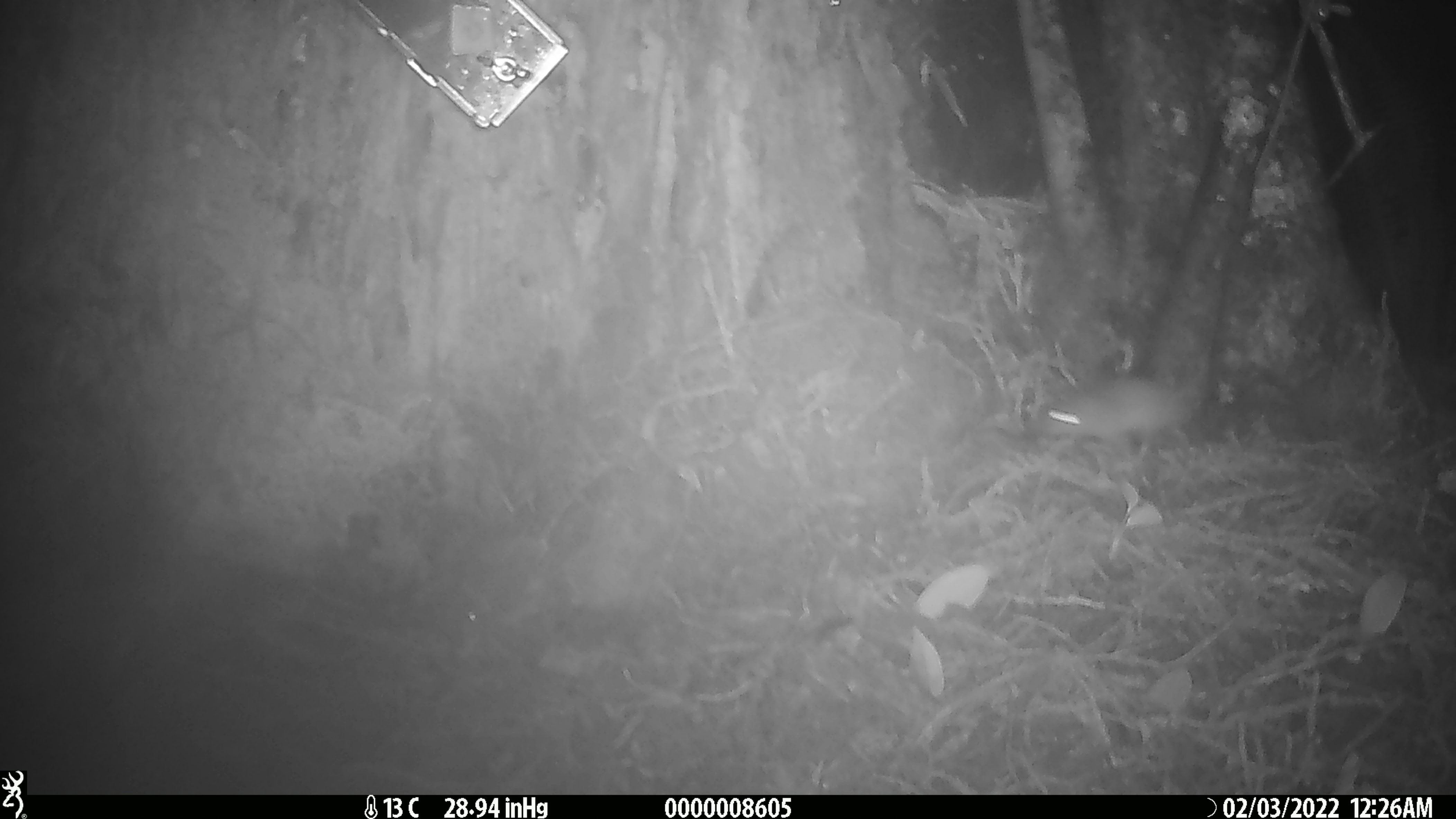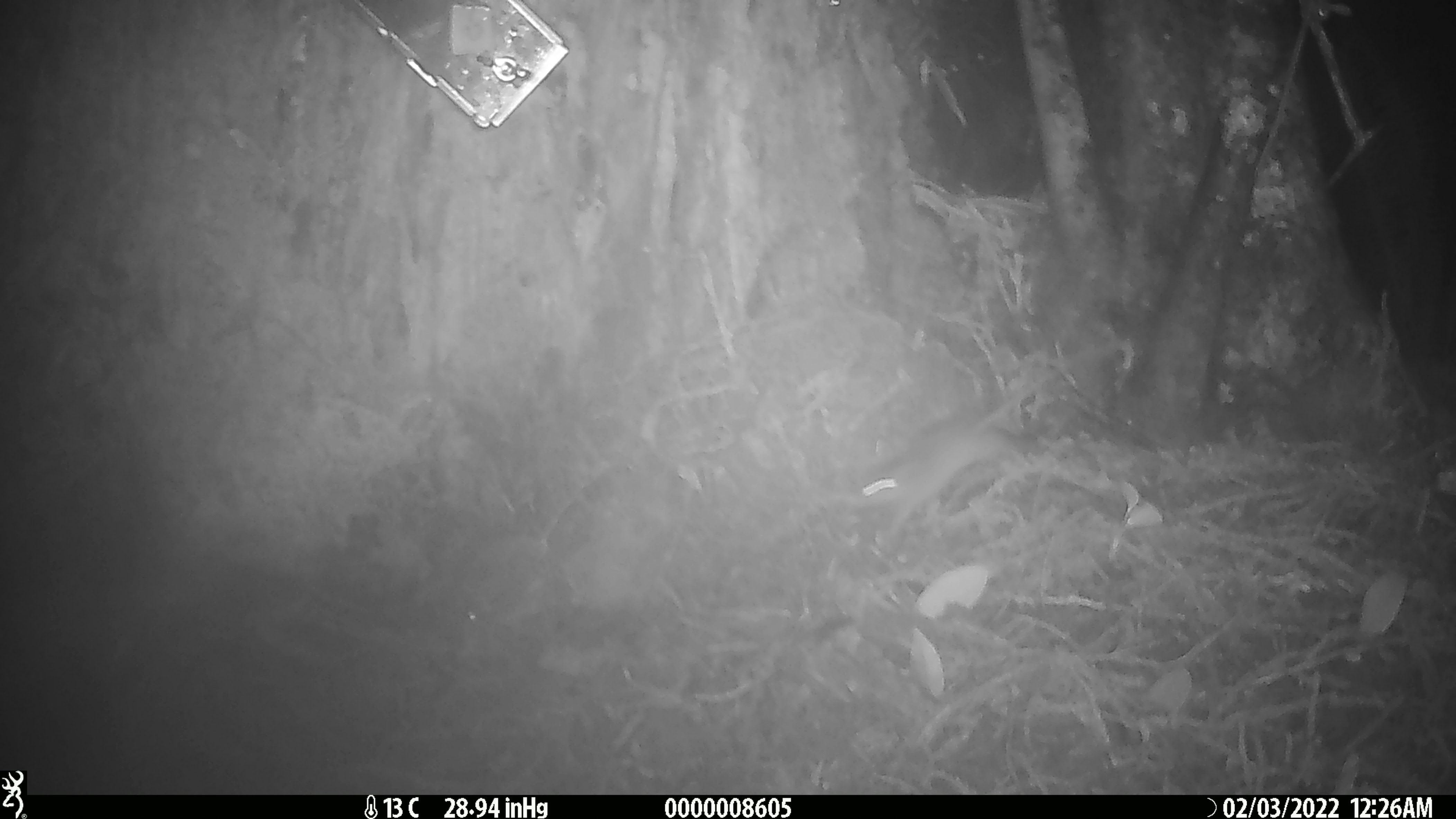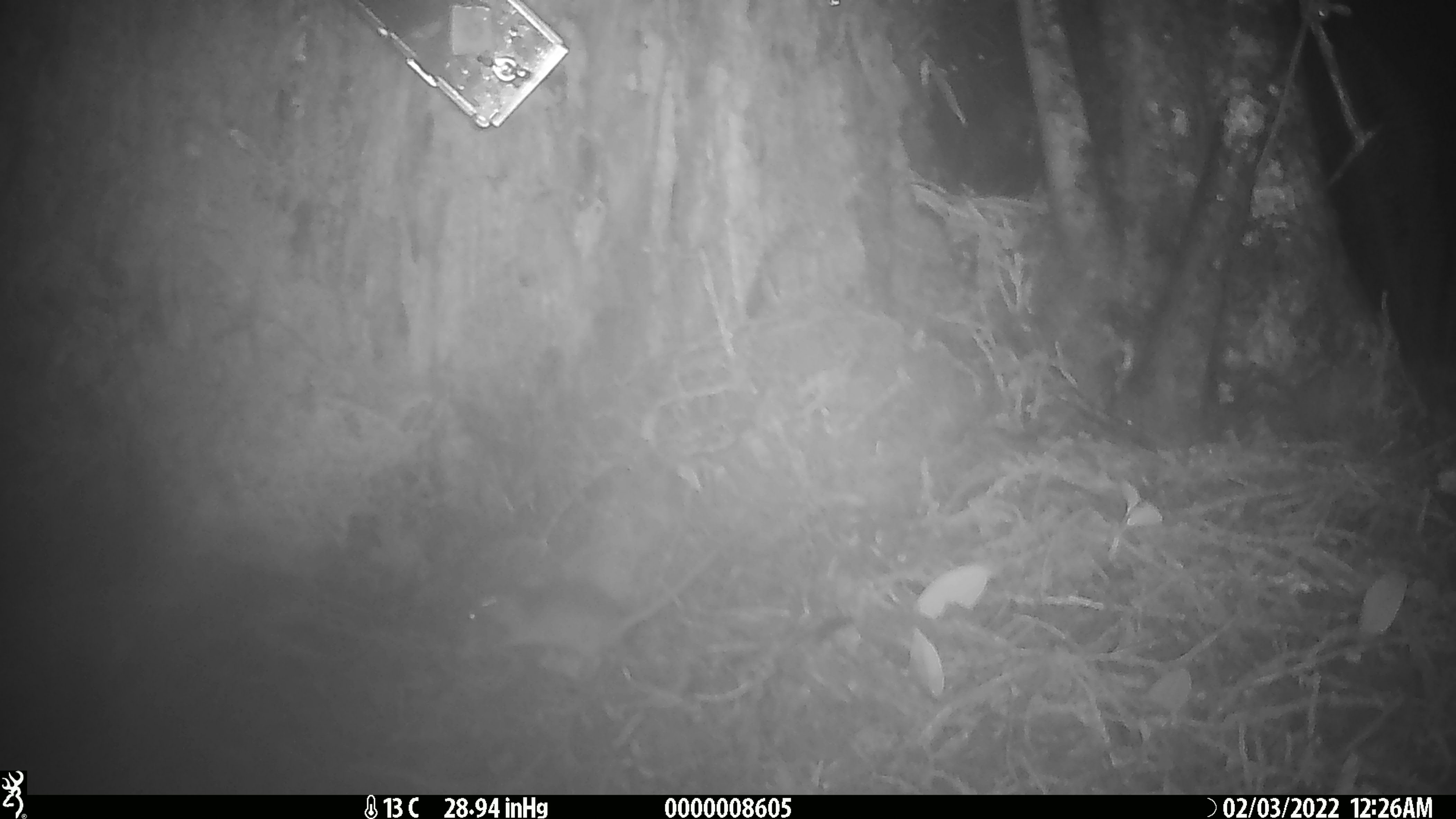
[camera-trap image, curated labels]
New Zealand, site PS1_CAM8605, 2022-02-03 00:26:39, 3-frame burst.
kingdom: Animalia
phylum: Chordata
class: Mammalia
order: Rodentia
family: Muridae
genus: Mus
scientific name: Mus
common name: mouse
Mouse (Mus).